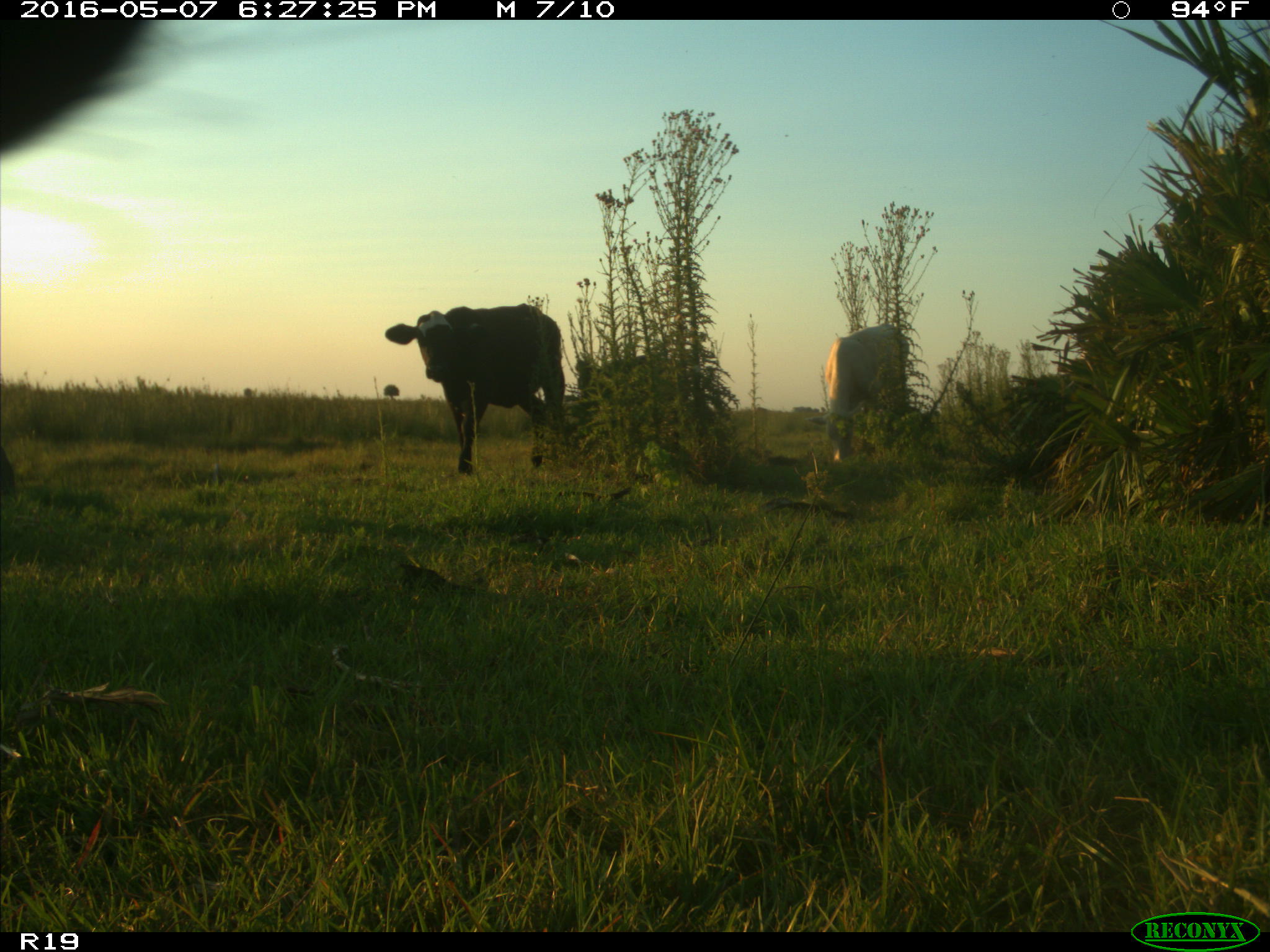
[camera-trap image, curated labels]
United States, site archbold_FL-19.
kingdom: Animalia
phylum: Chordata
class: Mammalia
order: Artiodactyla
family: Bovidae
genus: Bos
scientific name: Bos taurus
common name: domestic cow